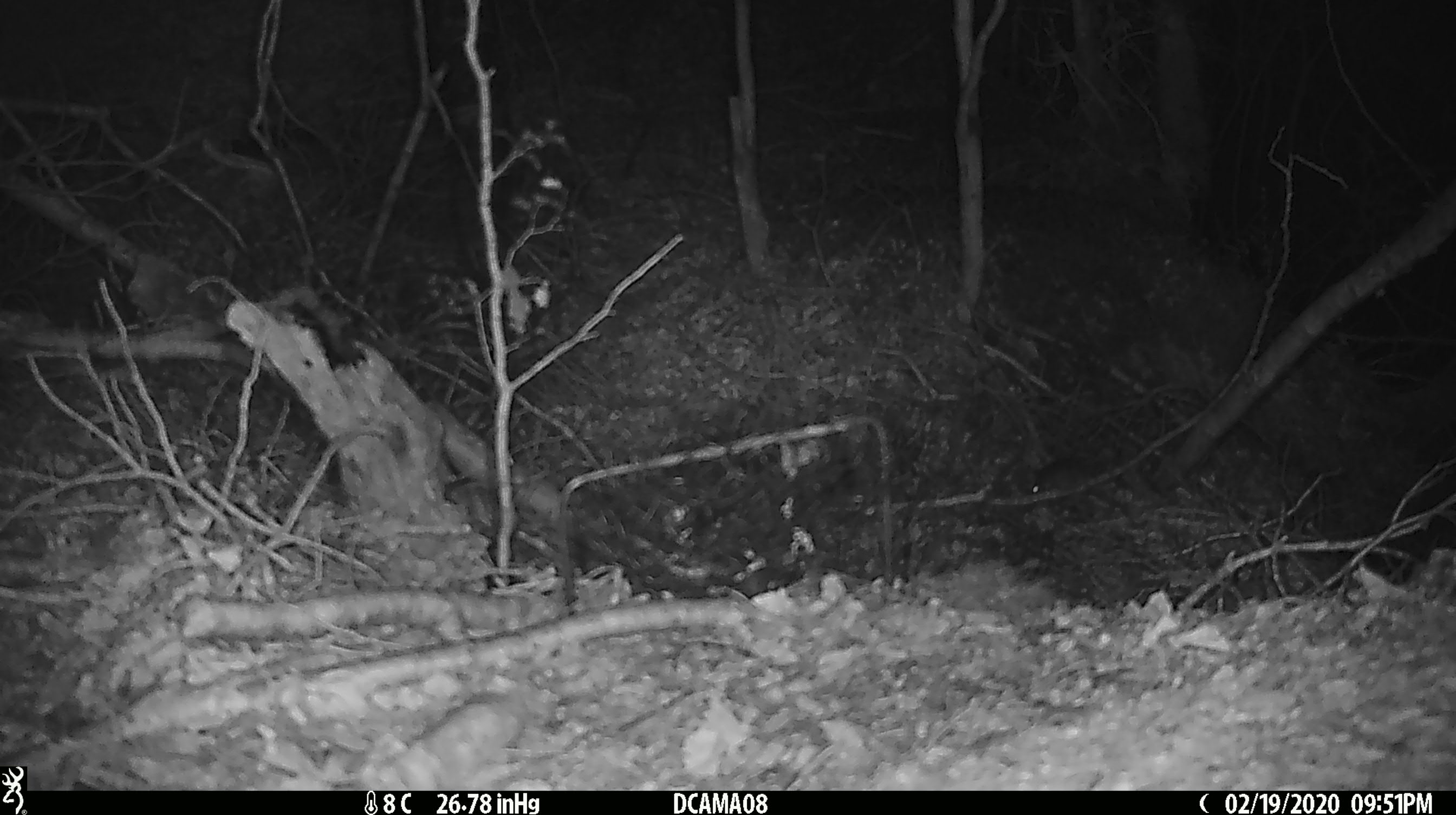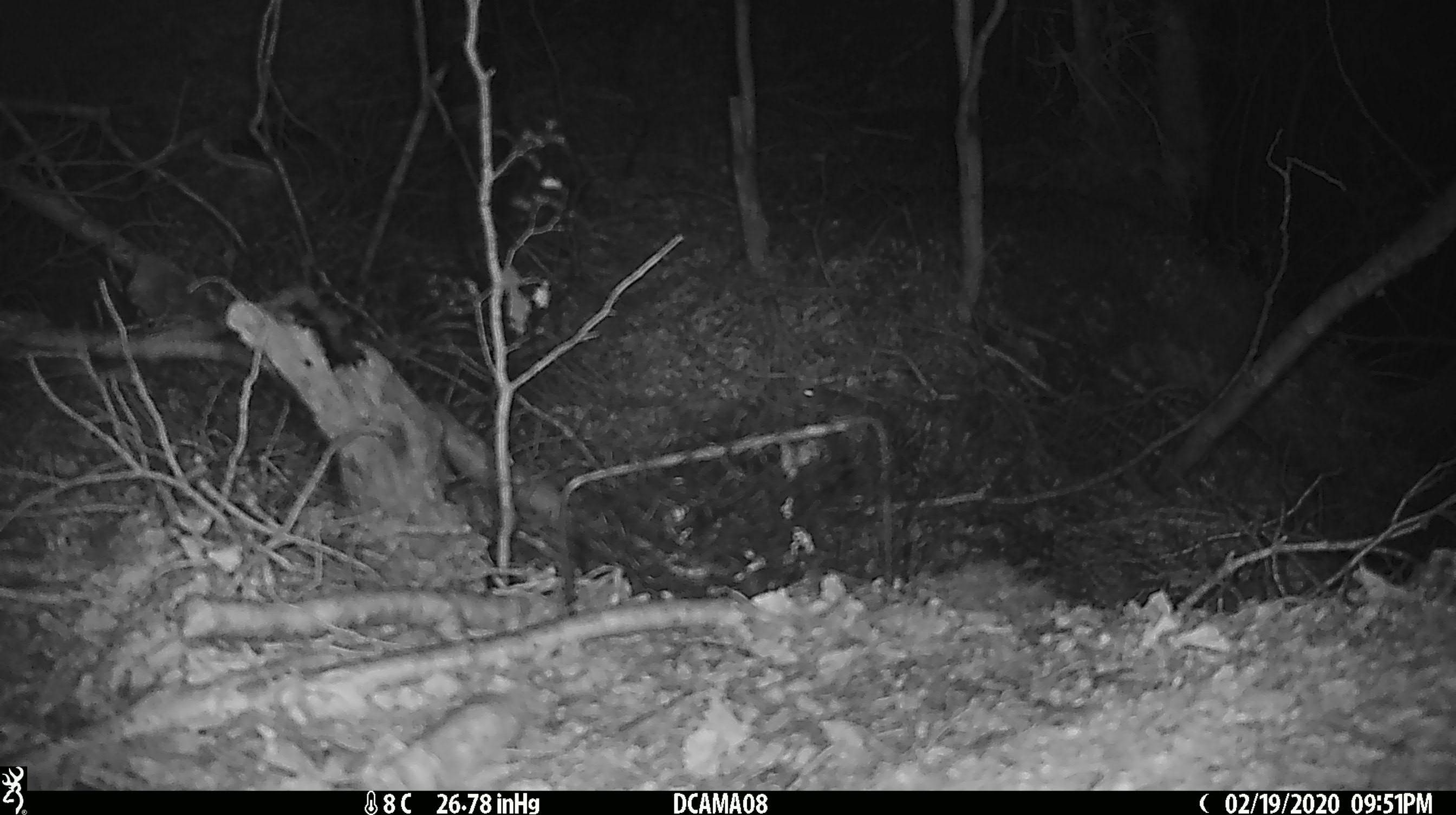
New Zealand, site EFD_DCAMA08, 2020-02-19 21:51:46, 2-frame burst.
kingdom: Animalia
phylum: Chordata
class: Mammalia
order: Rodentia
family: Muridae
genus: Mus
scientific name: Mus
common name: mouse